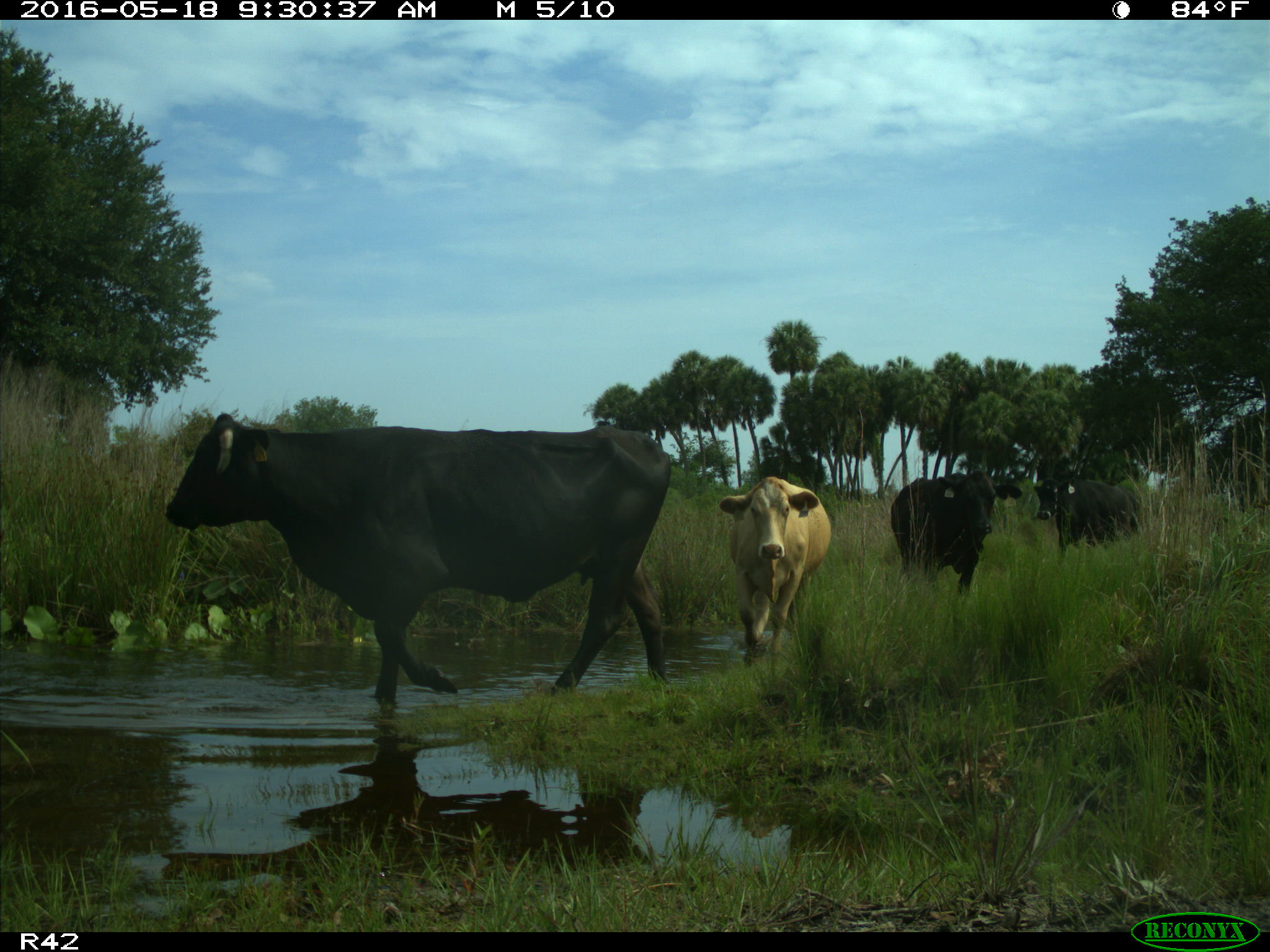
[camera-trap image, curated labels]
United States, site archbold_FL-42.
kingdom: Animalia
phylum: Chordata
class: Mammalia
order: Artiodactyla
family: Bovidae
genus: Bos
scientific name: Bos taurus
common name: domestic cow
Bos taurus (domestic cow).